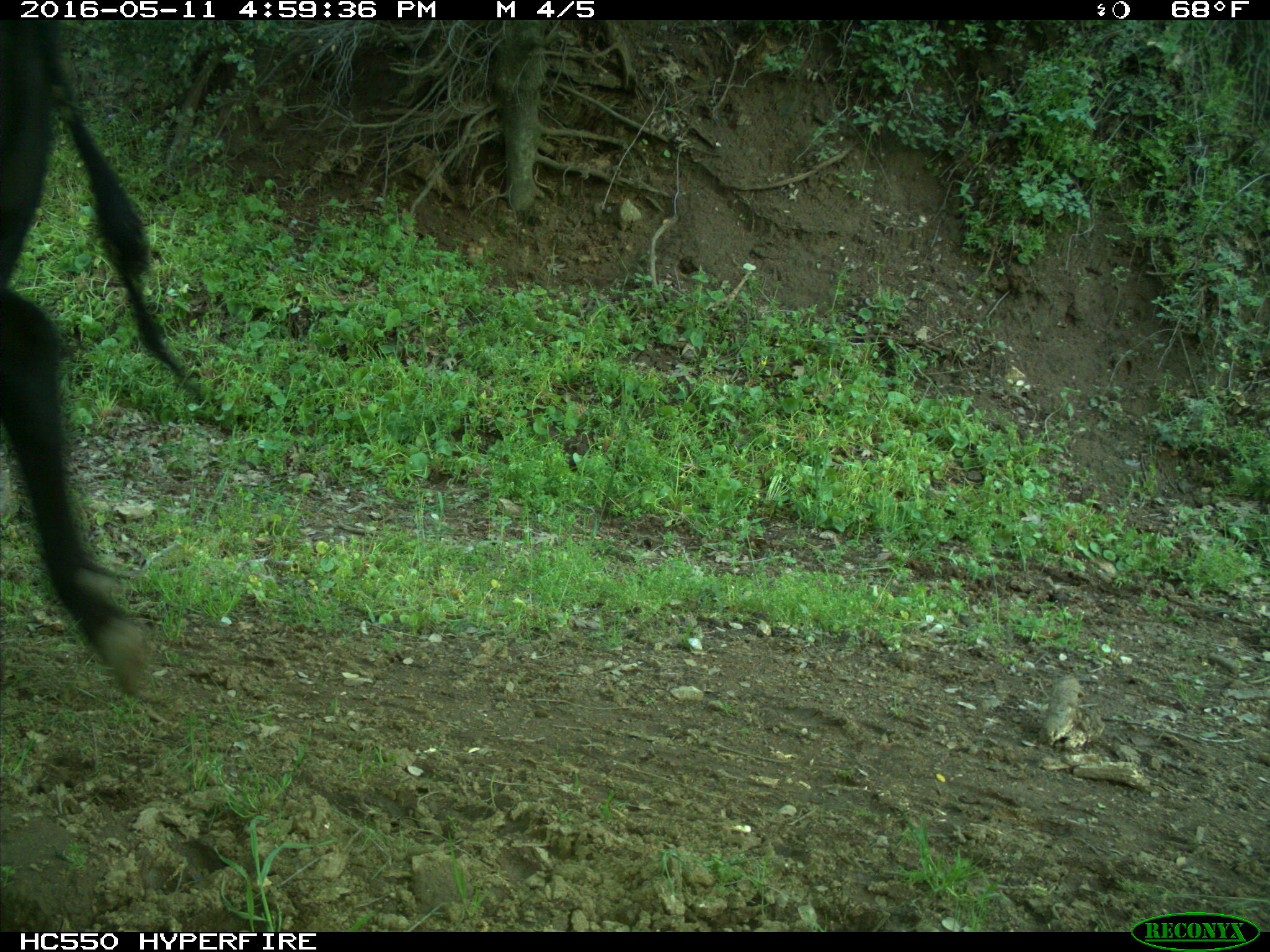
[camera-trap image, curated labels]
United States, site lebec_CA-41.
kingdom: Animalia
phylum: Chordata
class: Mammalia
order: Artiodactyla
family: Bovidae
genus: Bos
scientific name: Bos taurus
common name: domestic cow